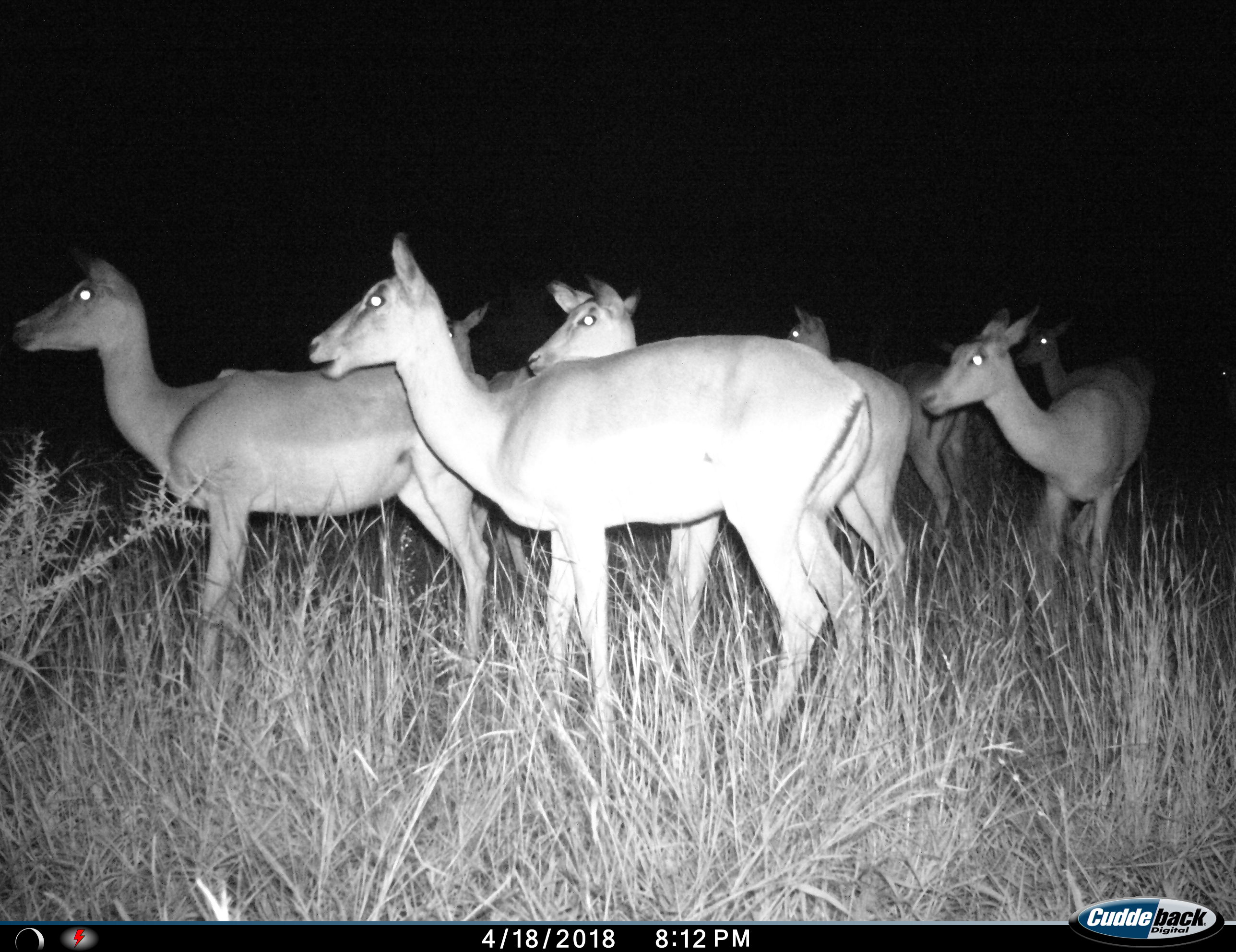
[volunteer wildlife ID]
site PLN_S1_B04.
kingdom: Animalia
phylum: Chordata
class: Mammalia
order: Artiodactyla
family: Bovidae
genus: Aepyceros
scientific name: Aepyceros melampus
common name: impala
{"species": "impala (Aepyceros melampus)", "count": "8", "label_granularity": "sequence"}